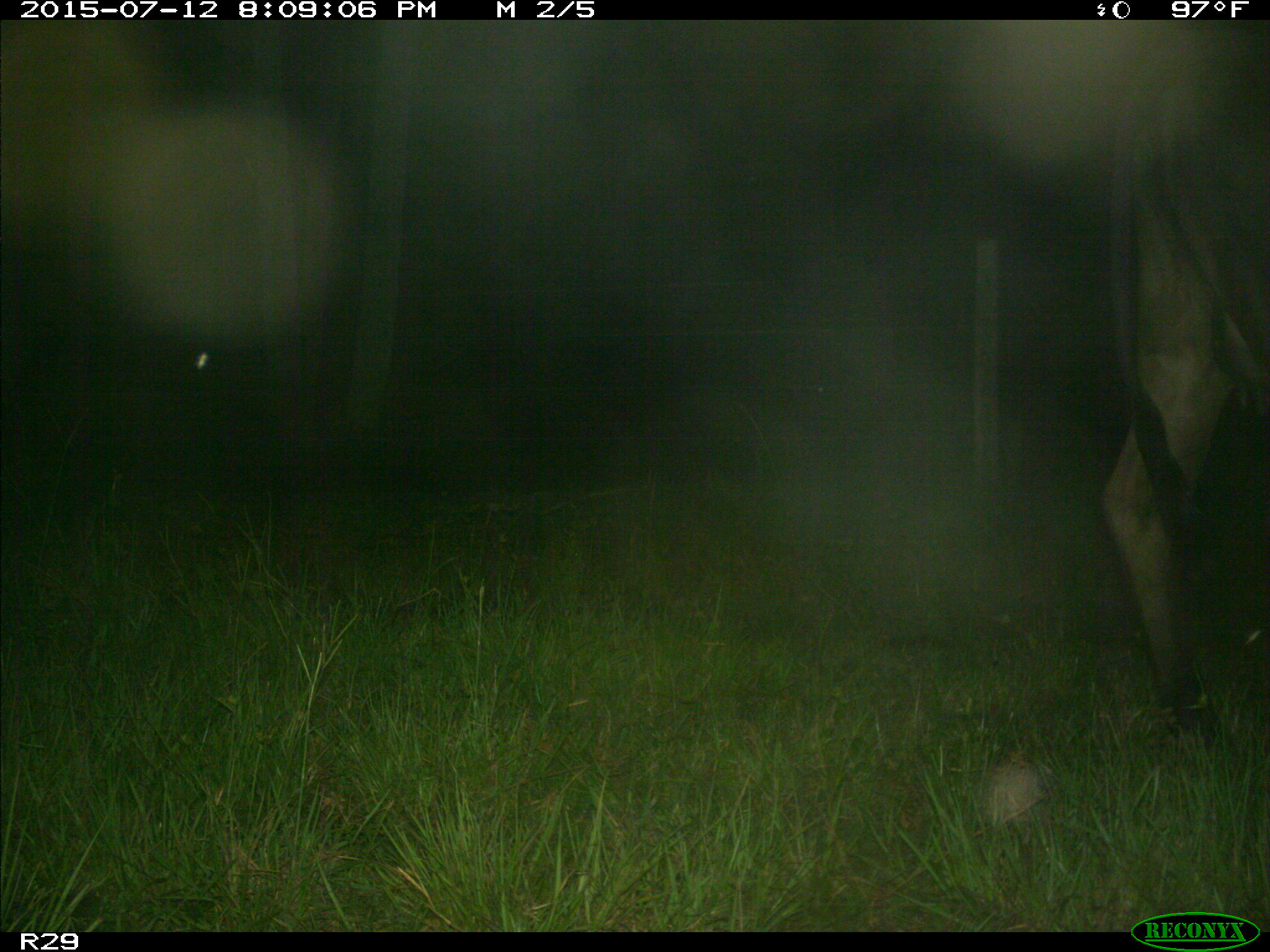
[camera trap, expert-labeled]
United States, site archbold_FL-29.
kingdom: Animalia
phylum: Chordata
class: Mammalia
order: Artiodactyla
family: Bovidae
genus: Bos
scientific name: Bos taurus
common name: domestic cow